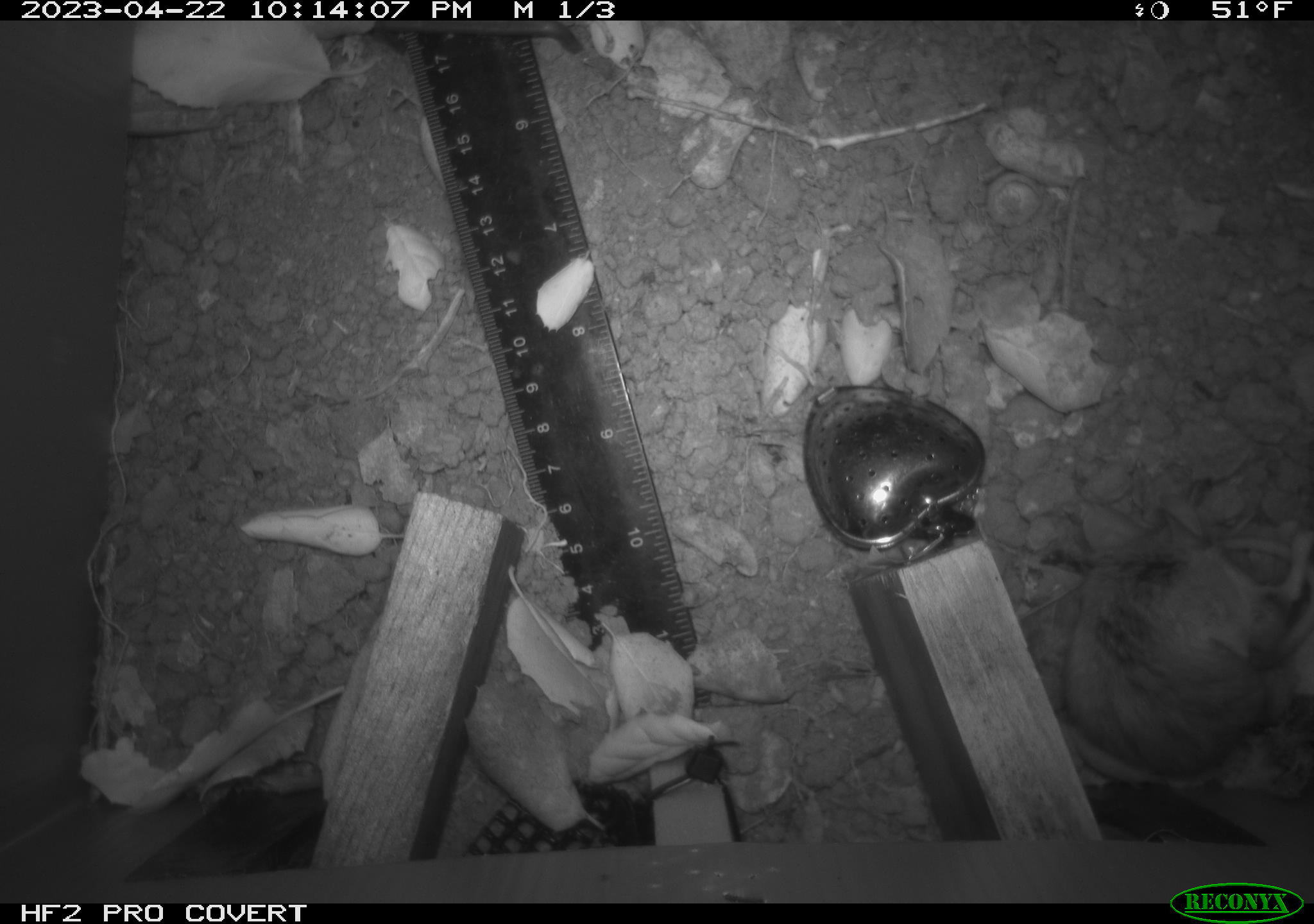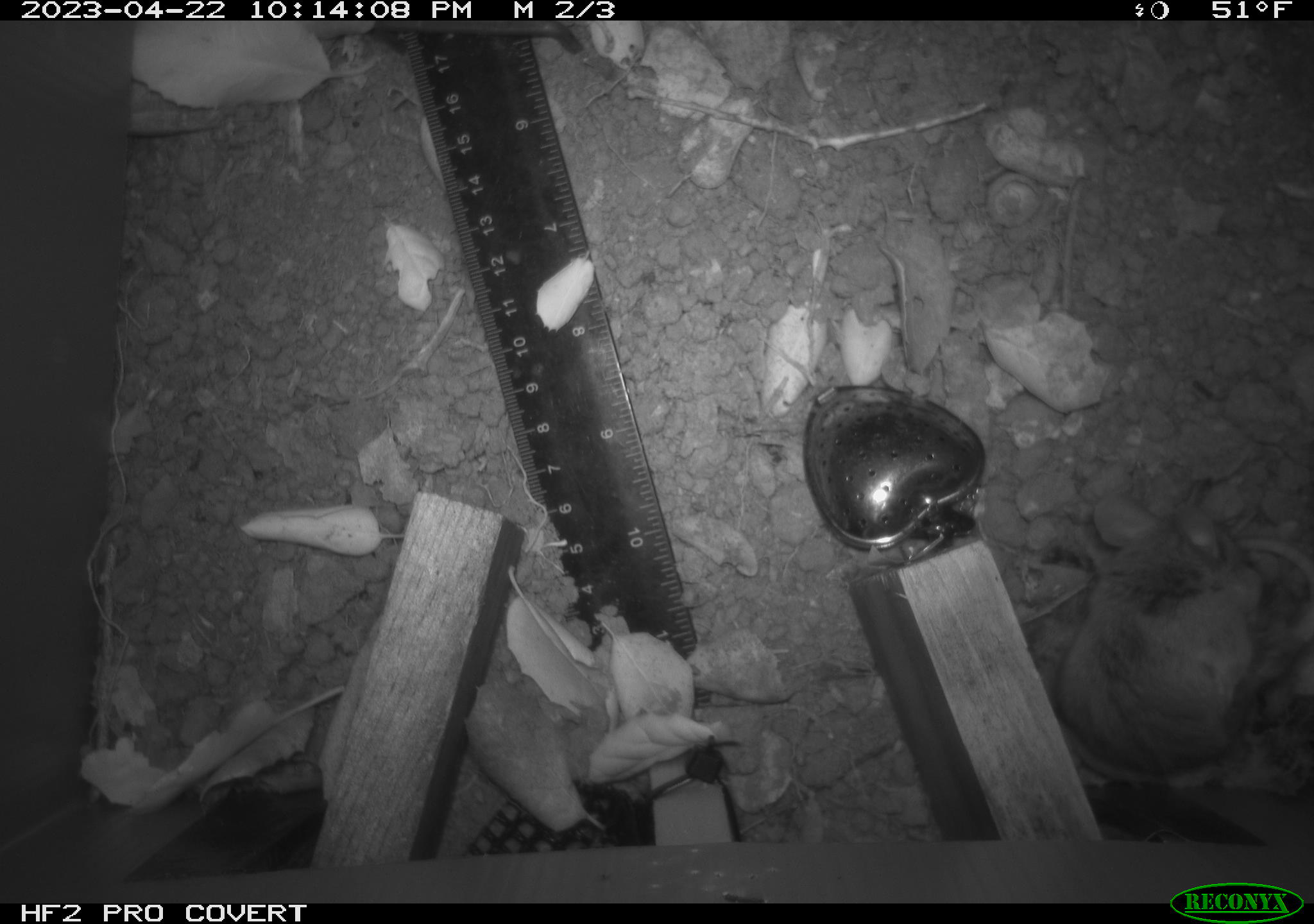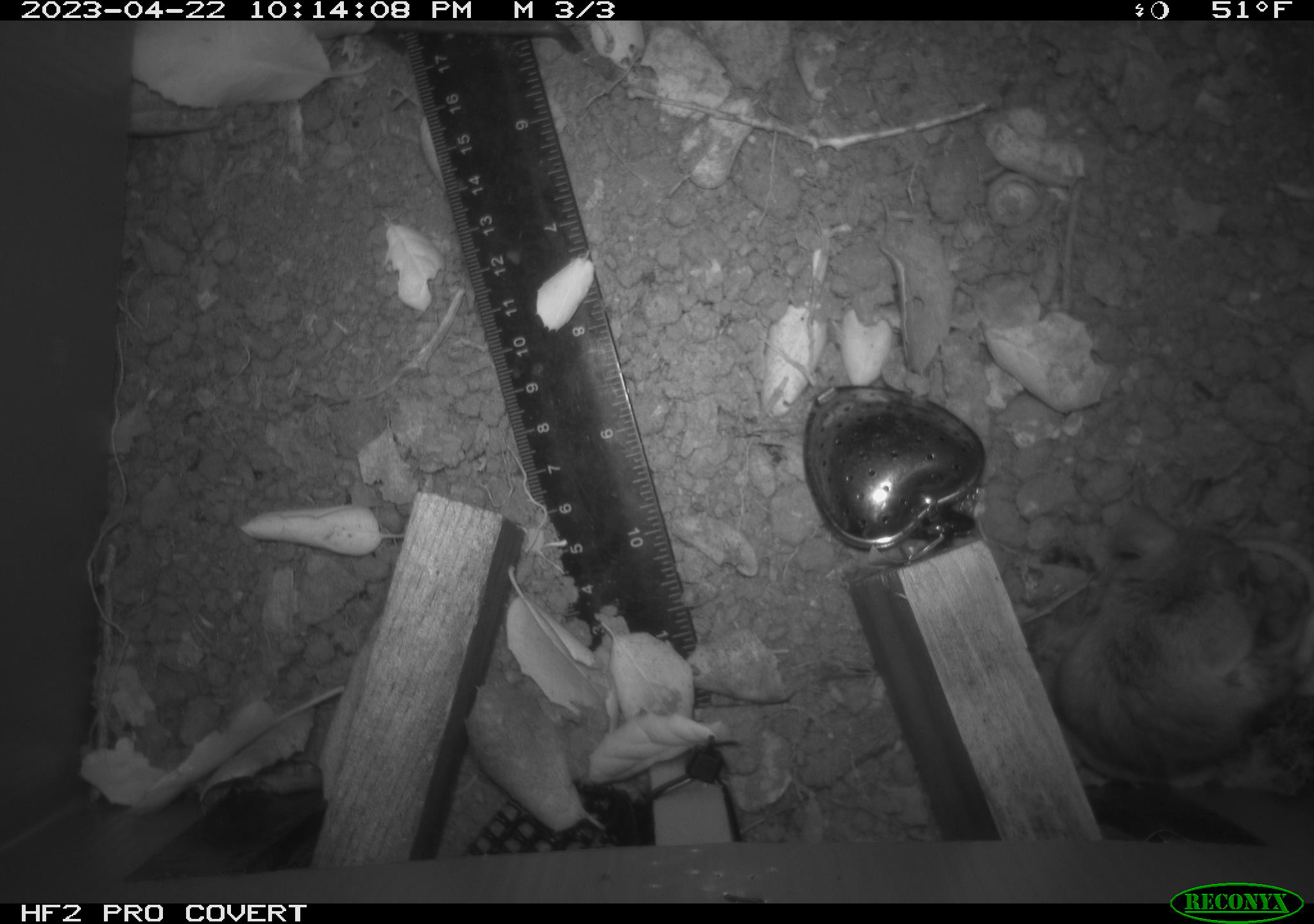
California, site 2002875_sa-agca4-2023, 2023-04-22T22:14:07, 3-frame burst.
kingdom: Animalia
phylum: Chordata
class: Mammalia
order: Rodentia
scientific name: Rodentia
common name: mouse species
Mouse species (Rodentia).